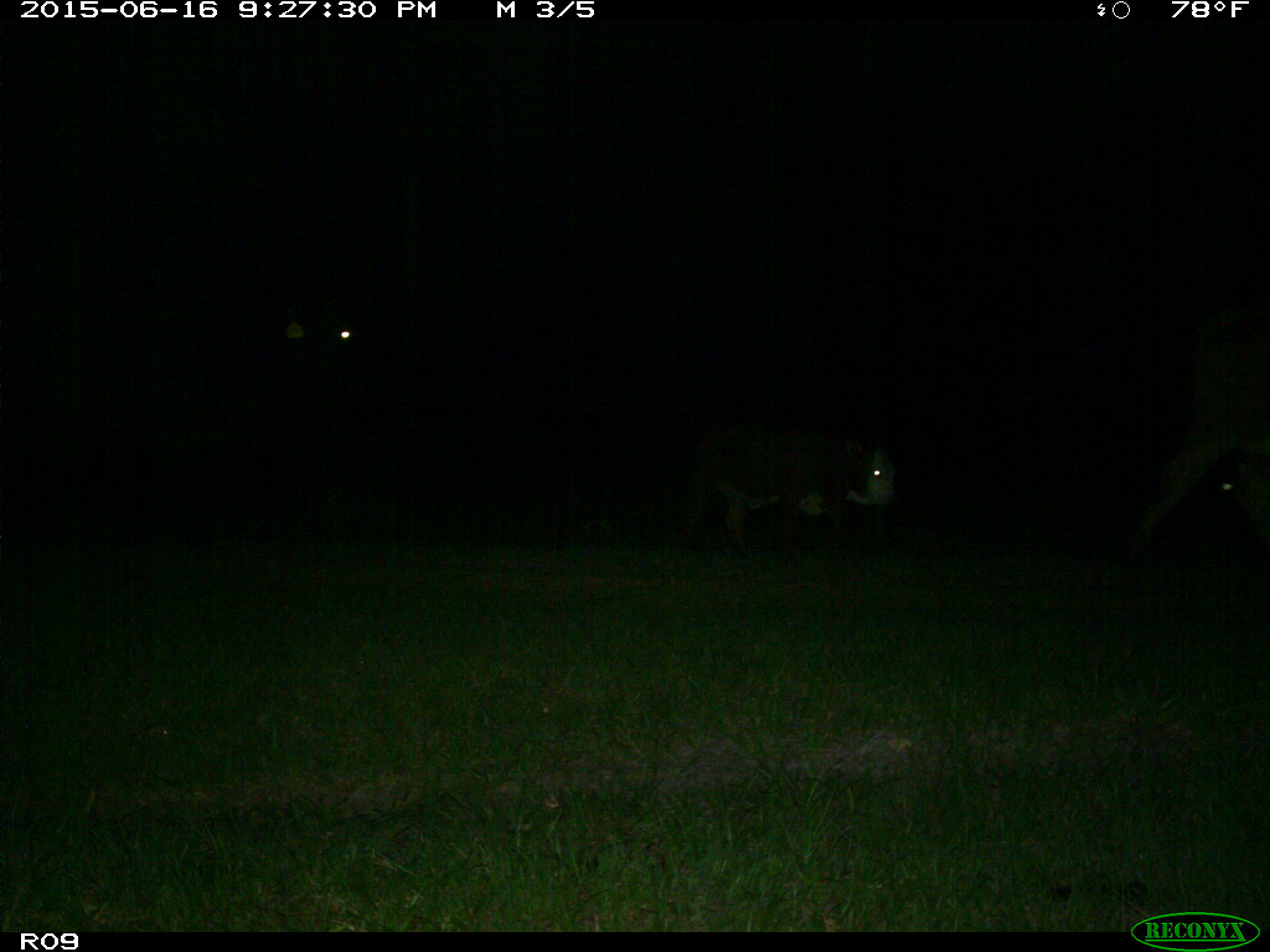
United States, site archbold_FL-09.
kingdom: Animalia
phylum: Chordata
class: Mammalia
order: Artiodactyla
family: Bovidae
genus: Bos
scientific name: Bos taurus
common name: domestic cow